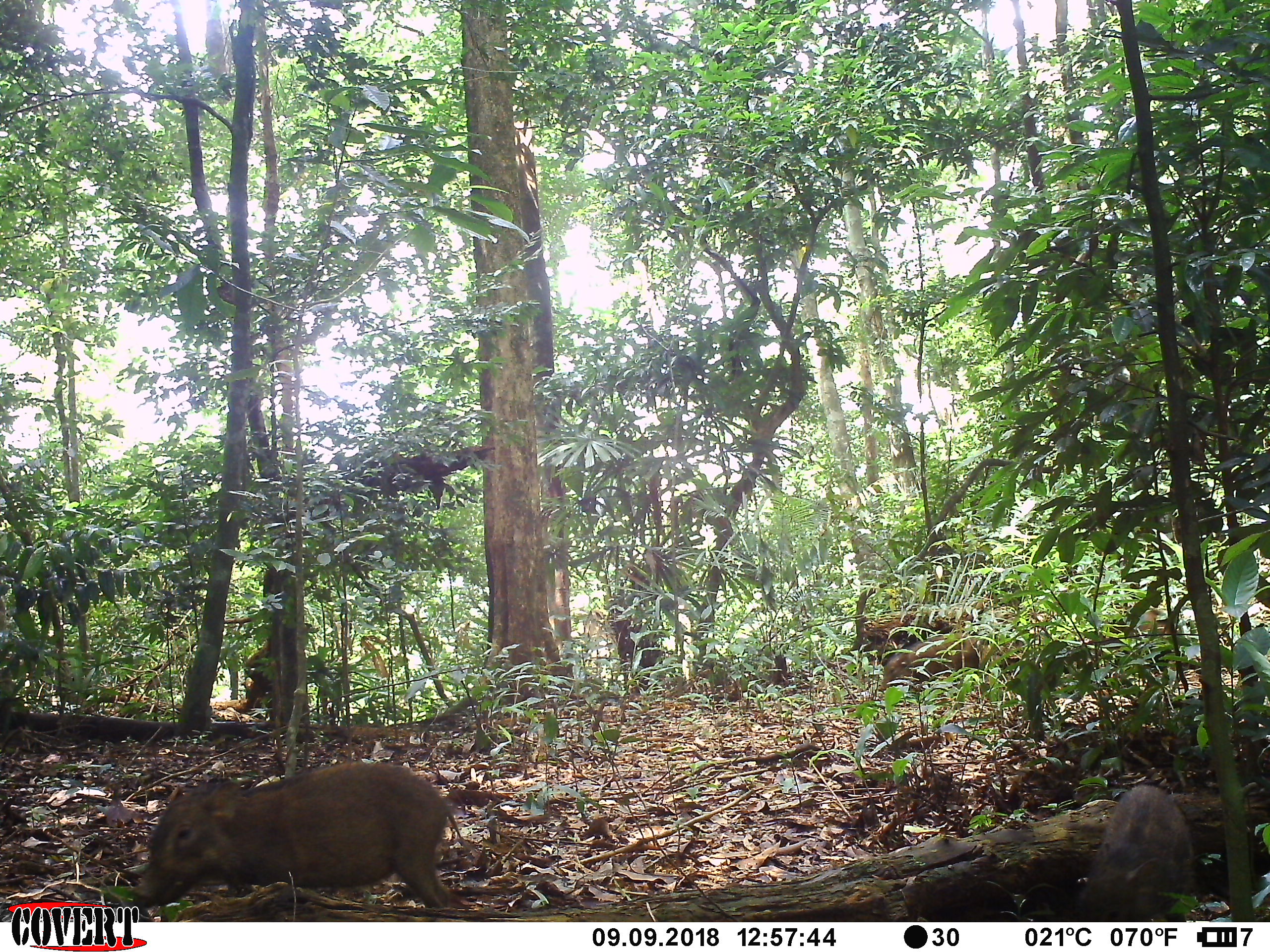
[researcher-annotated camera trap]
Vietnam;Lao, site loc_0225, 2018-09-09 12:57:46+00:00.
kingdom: Animalia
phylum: Chordata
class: Mammalia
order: Artiodactyla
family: Suidae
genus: Sus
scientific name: Sus scrofa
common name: eurasian wild pig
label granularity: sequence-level